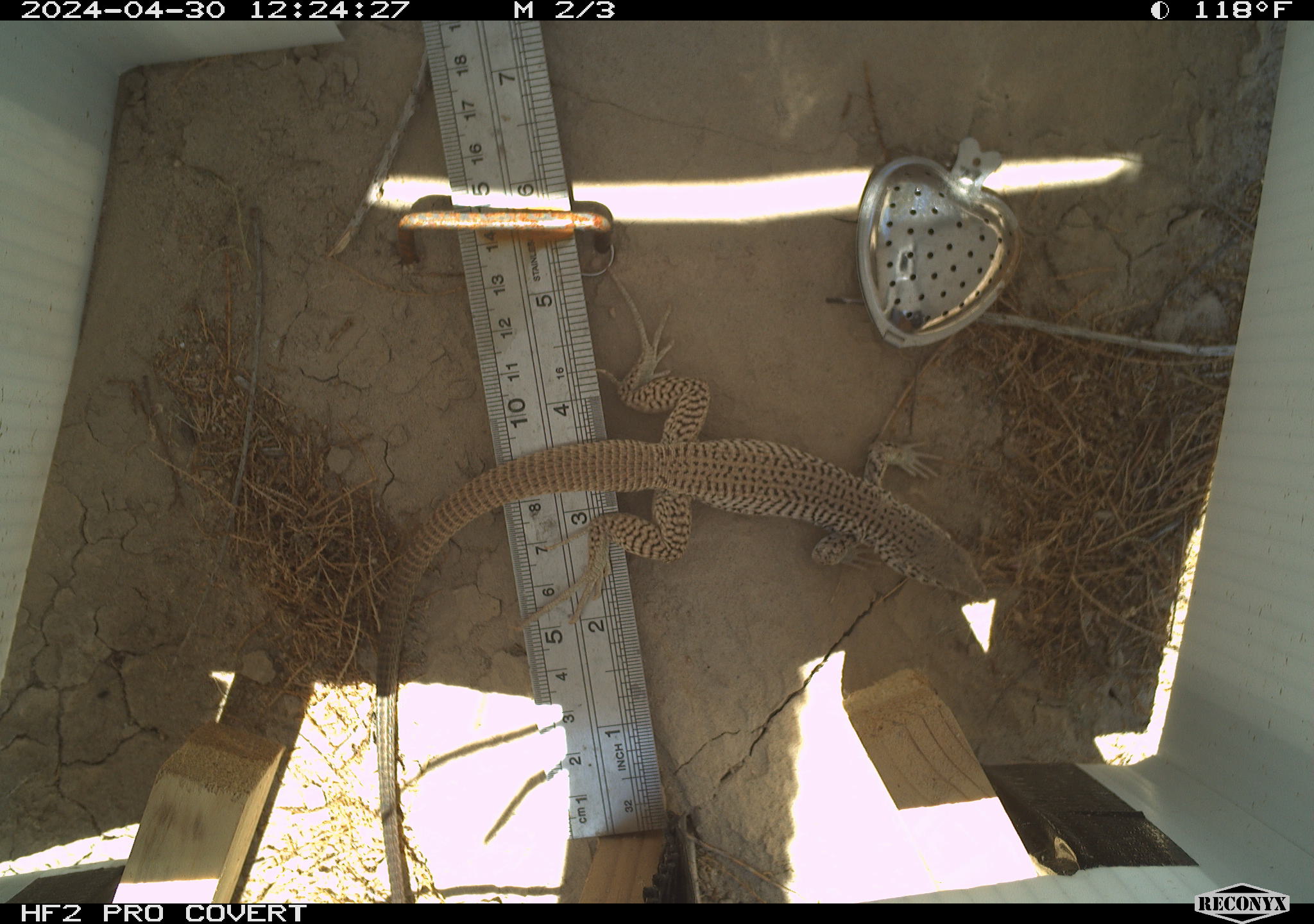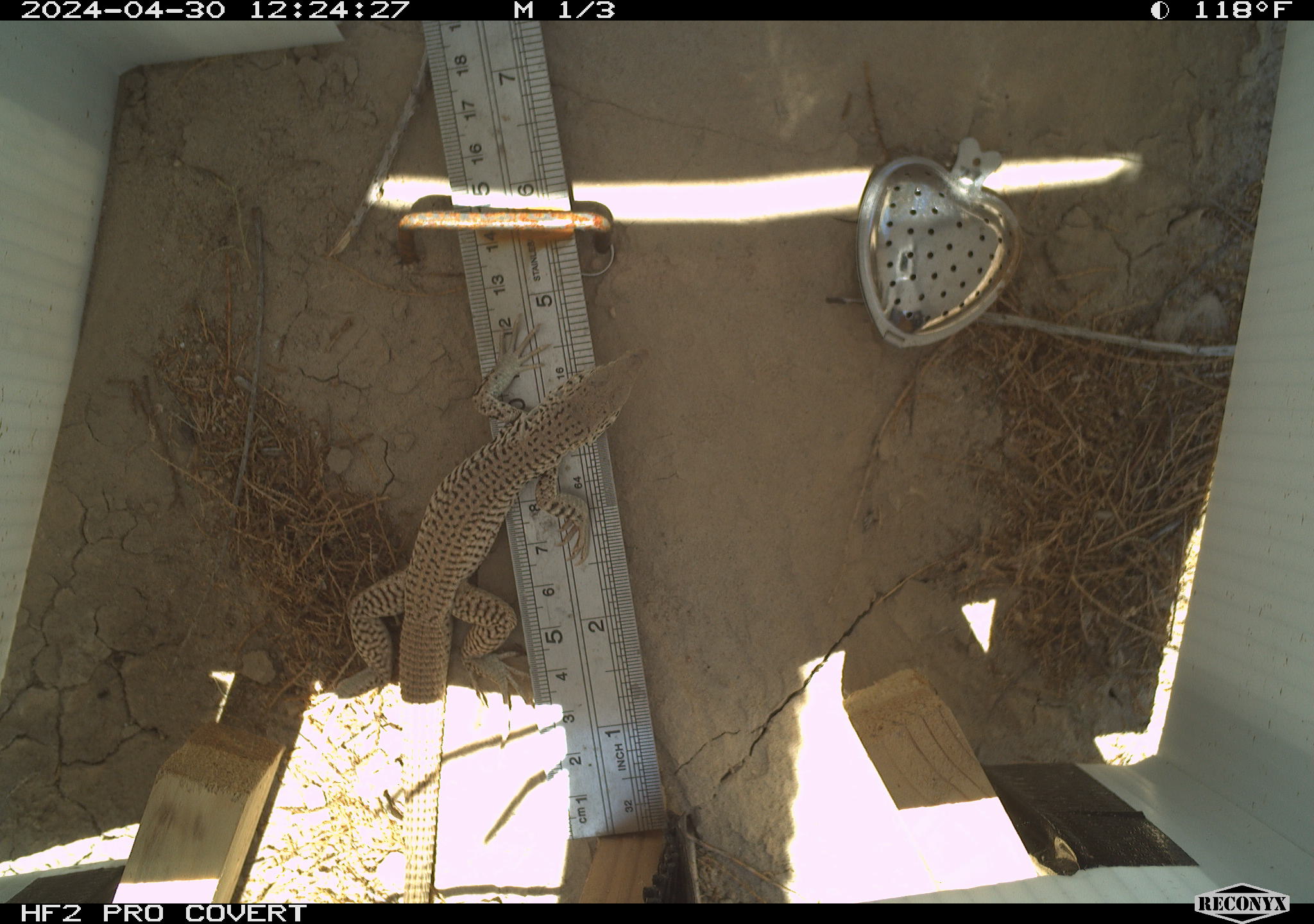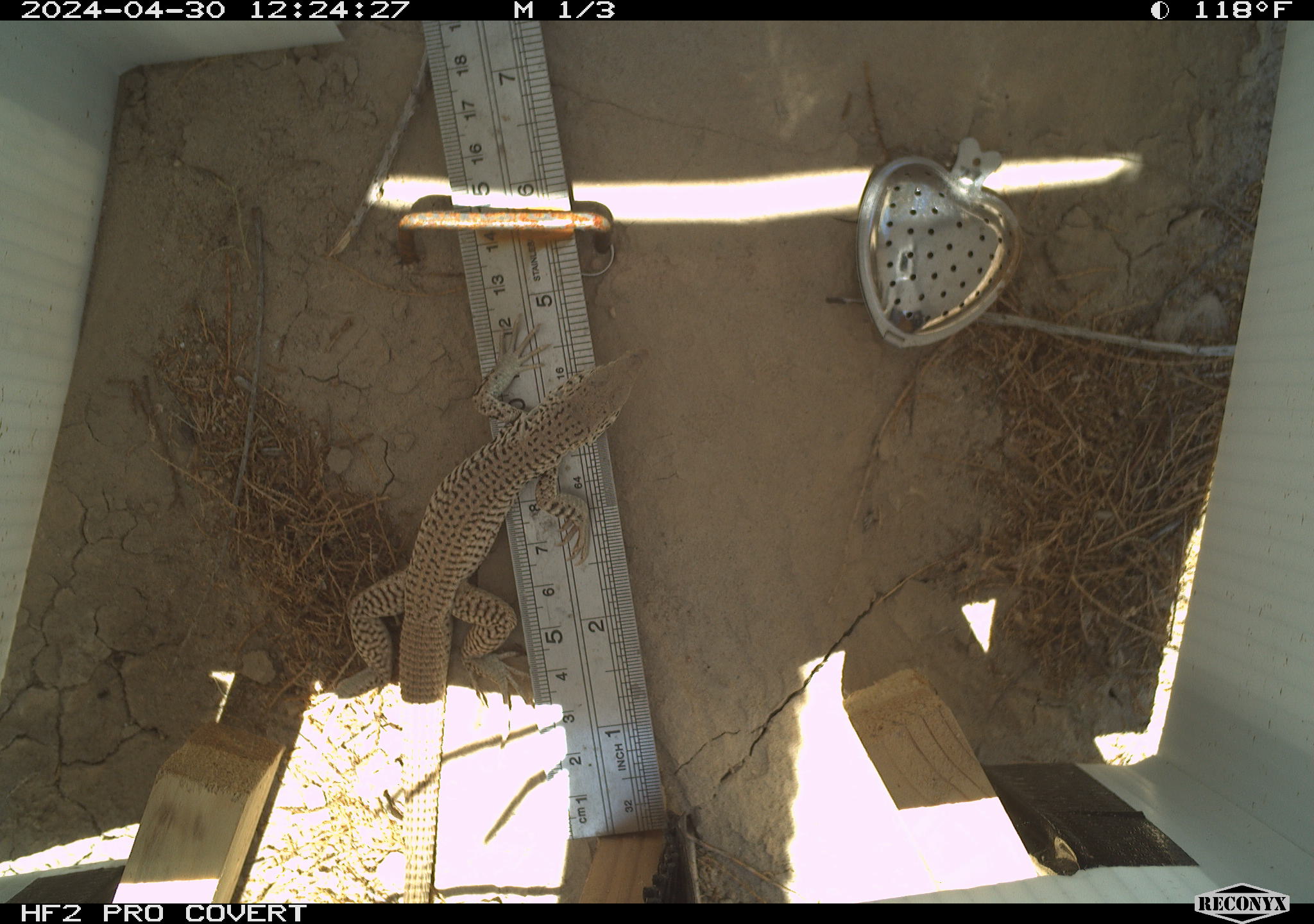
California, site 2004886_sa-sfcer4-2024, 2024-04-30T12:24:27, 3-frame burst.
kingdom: Animalia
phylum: Chordata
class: Reptilia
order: Squamata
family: Teiidae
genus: Aspidoscelis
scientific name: Aspidoscelis tigris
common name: western whiptail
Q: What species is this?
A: Western whiptail (Aspidoscelis tigris).